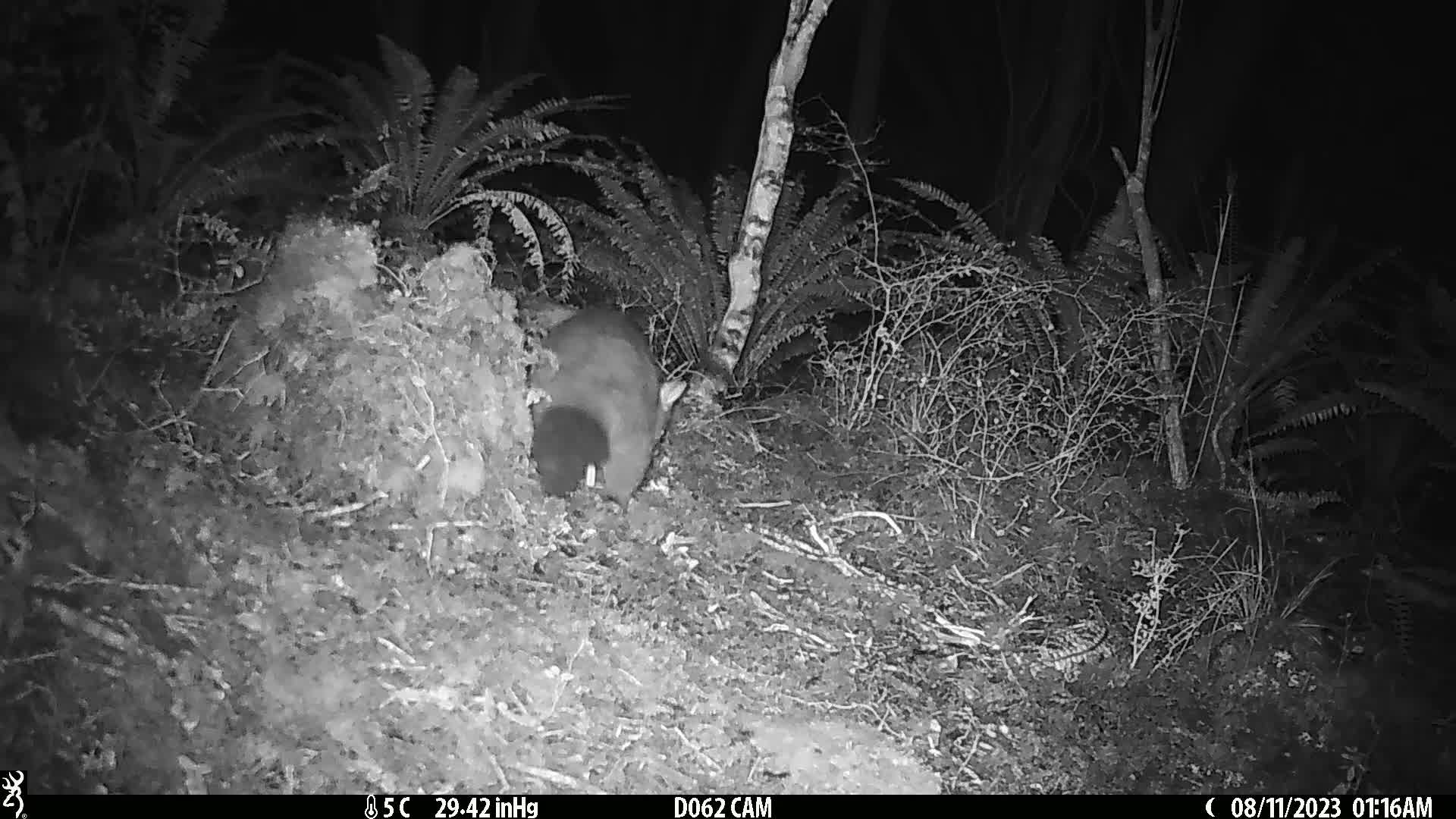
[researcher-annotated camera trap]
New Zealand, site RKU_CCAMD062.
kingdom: Animalia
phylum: Chordata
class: Mammalia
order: Diprotodontia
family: Phalangeridae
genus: Trichosurus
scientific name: Trichosurus vulpecula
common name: common brushtail possum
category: possum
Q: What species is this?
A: Possum (common brushtail possum) (Trichosurus vulpecula).